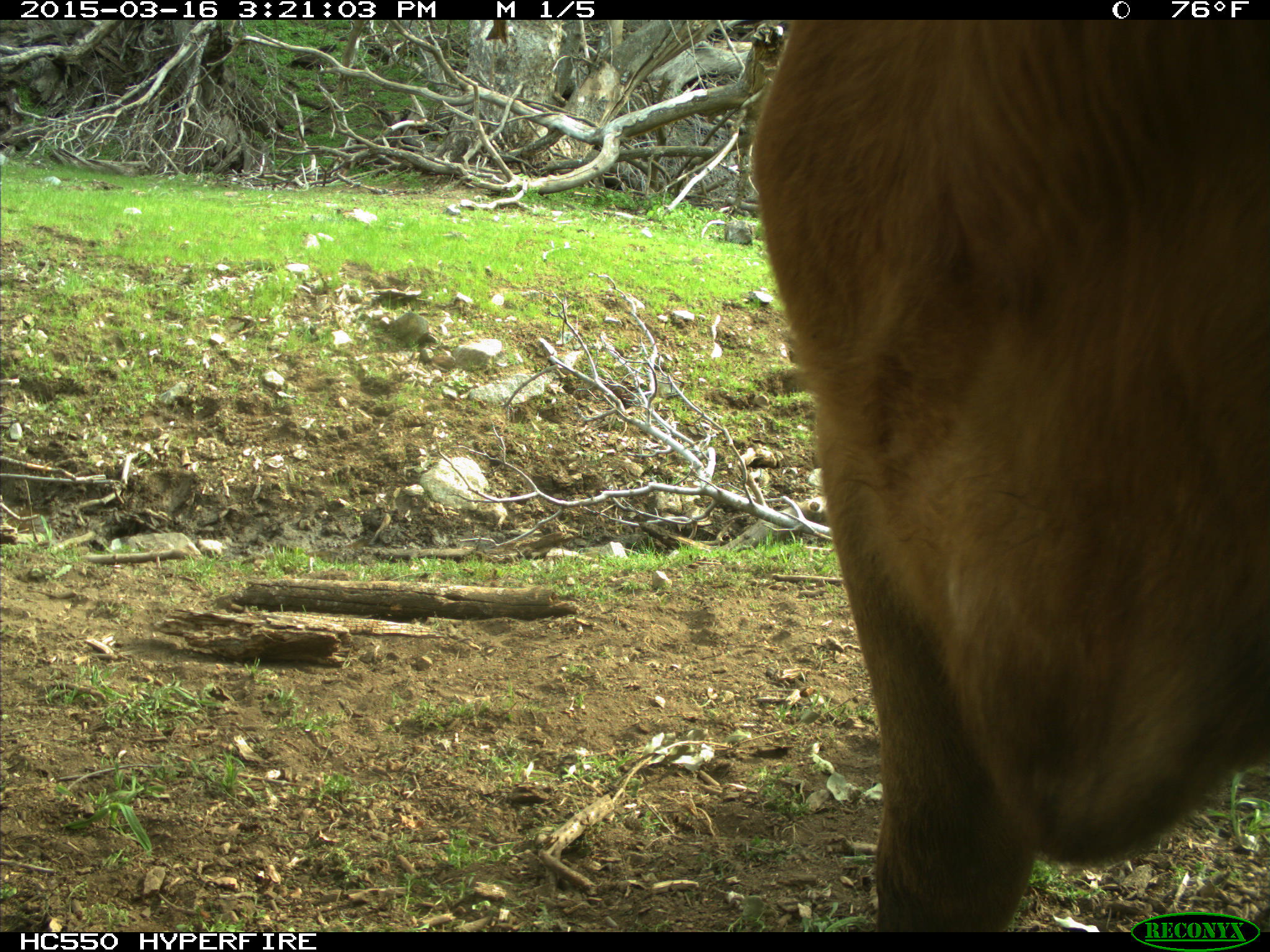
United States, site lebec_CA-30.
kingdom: Animalia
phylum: Chordata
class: Mammalia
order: Artiodactyla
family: Bovidae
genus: Bos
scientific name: Bos taurus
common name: domestic cow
Bos taurus (domestic cow).